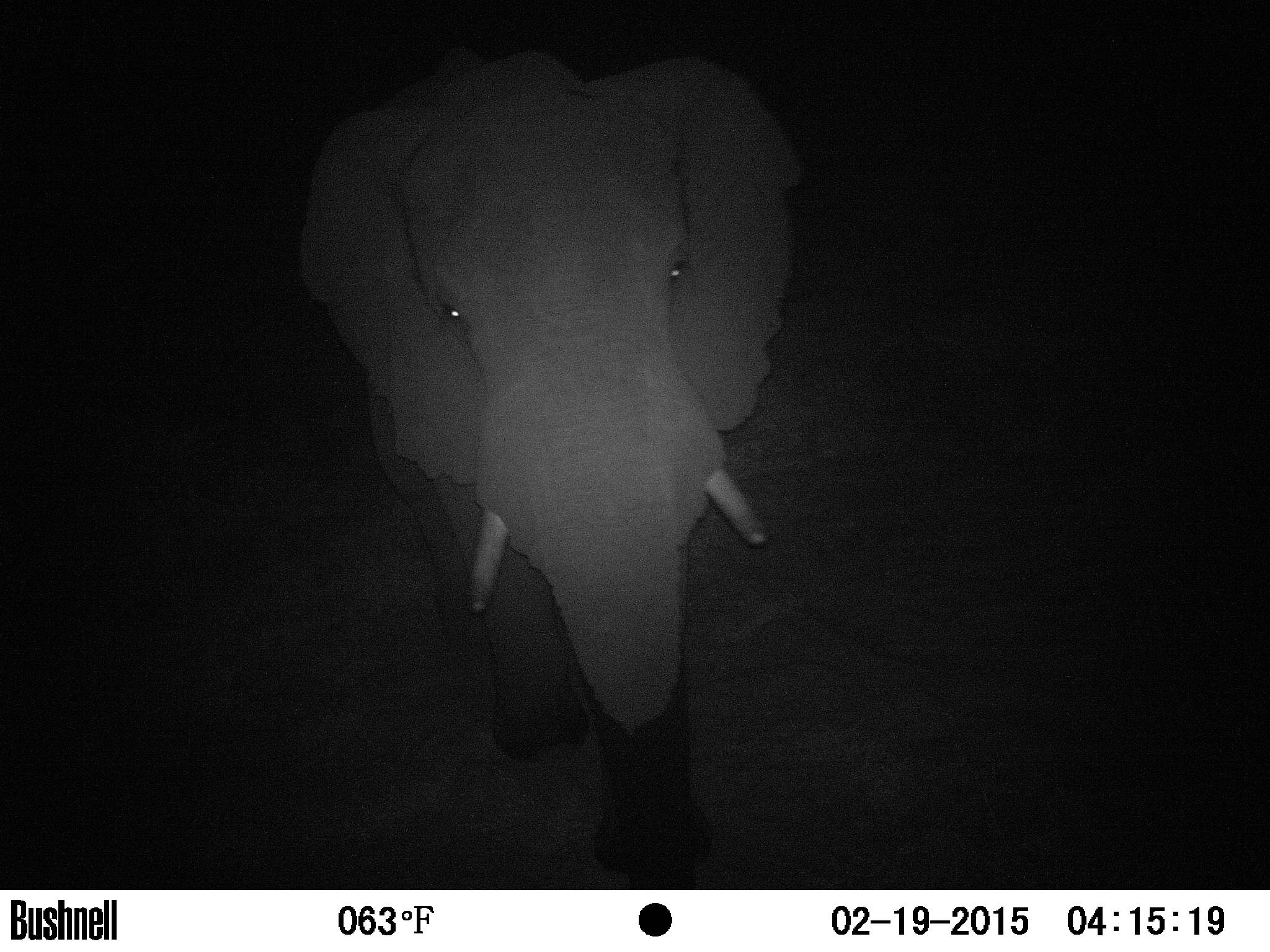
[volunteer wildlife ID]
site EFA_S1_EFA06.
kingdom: Animalia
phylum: Chordata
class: Mammalia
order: Proboscidea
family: Elephantidae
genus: Loxodonta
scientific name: Loxodonta africana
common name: african bush elephant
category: elephant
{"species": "elephant (african bush elephant) (Loxodonta africana)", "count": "1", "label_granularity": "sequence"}